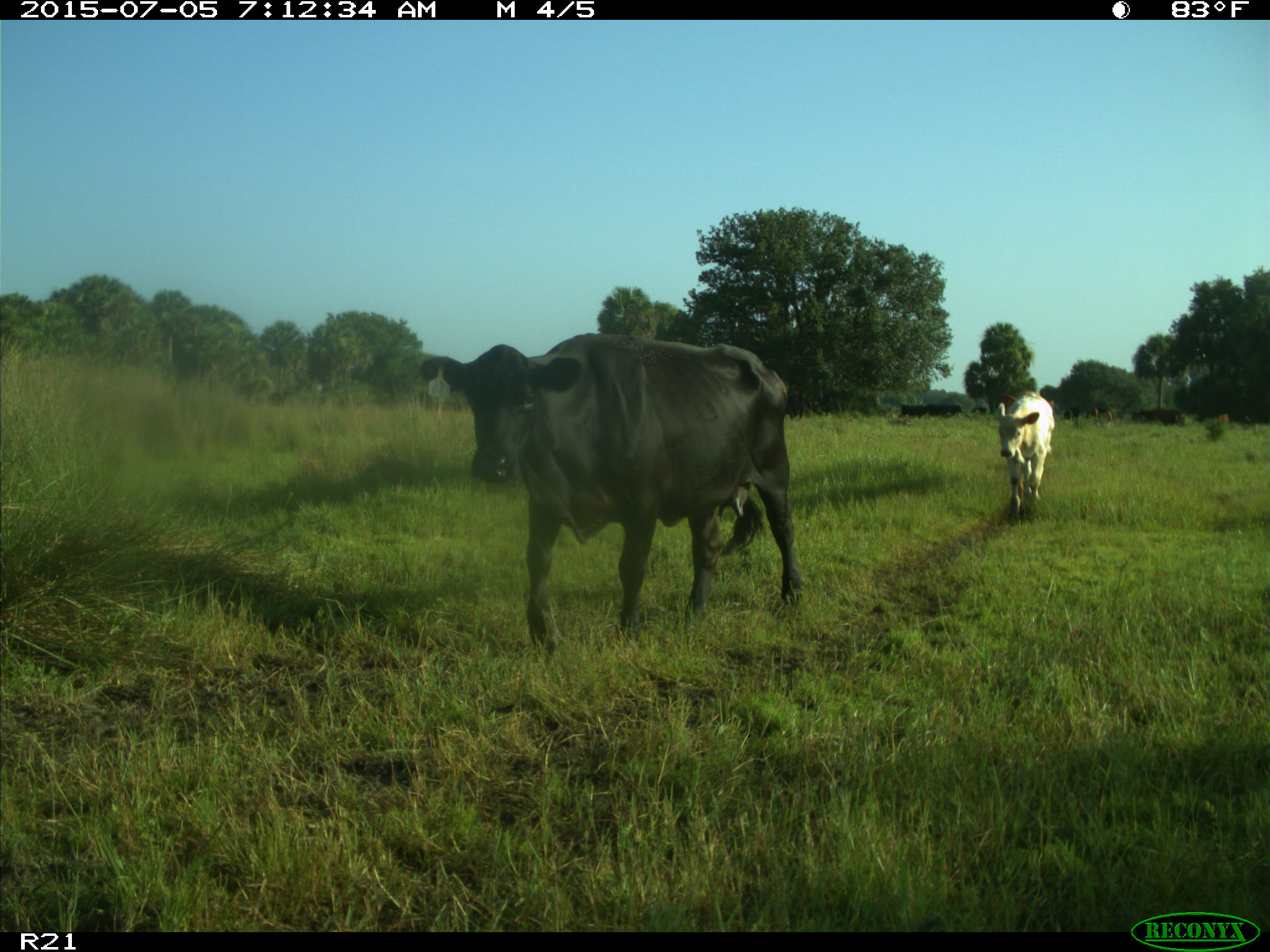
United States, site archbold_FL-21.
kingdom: Animalia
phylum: Chordata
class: Mammalia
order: Artiodactyla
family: Bovidae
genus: Bos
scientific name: Bos taurus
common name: domestic cow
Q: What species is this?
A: Bos taurus (domestic cow).